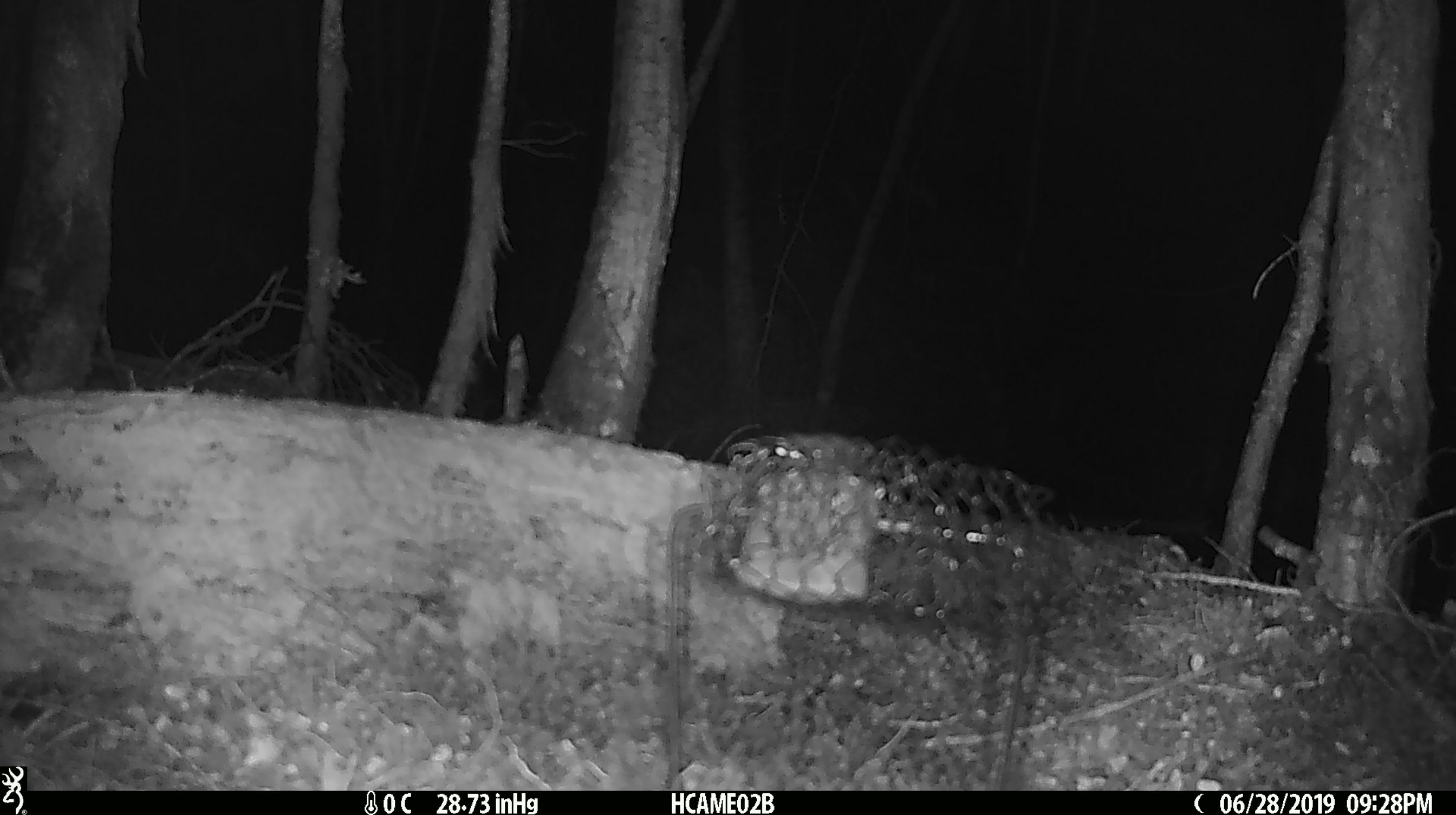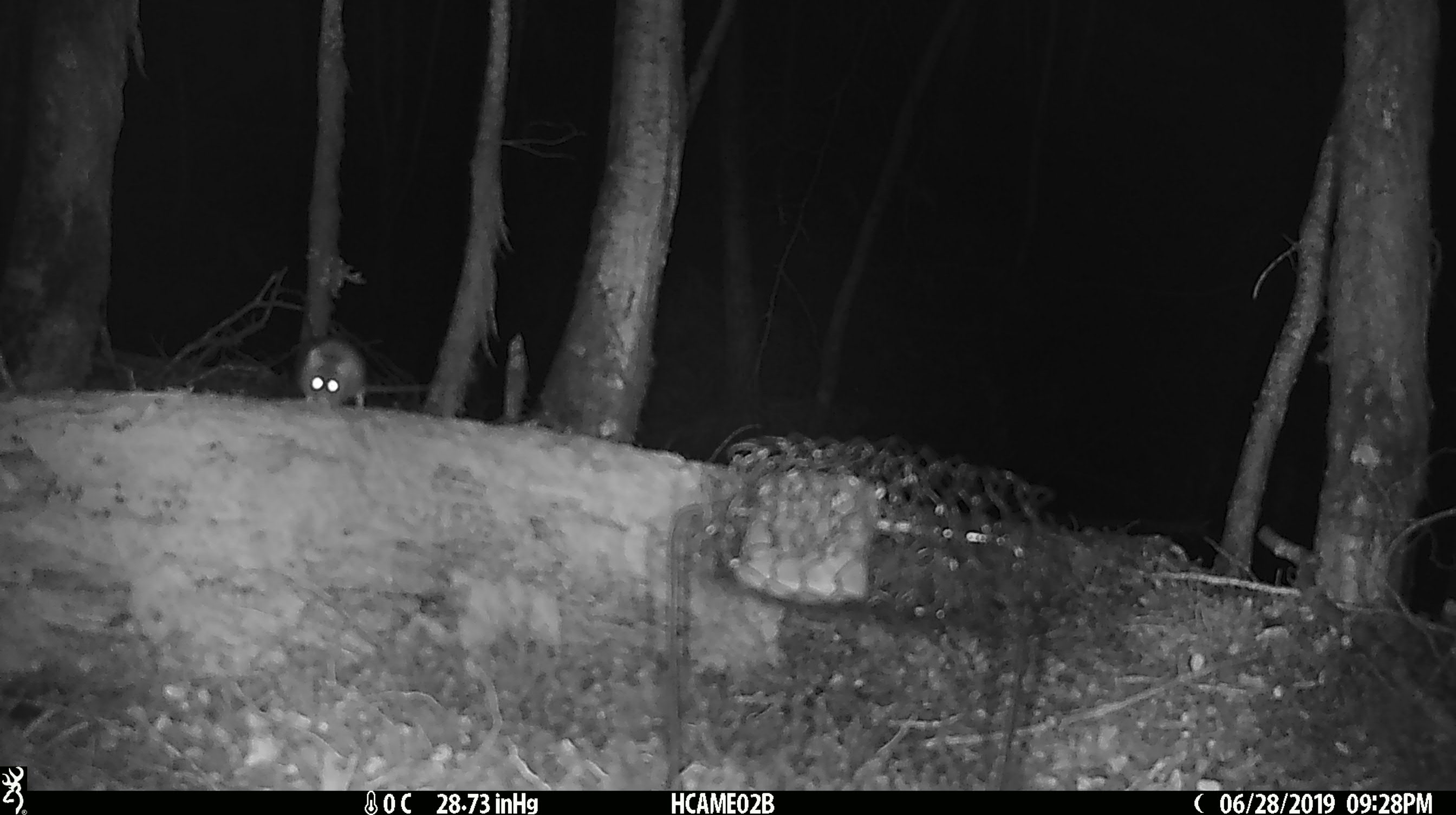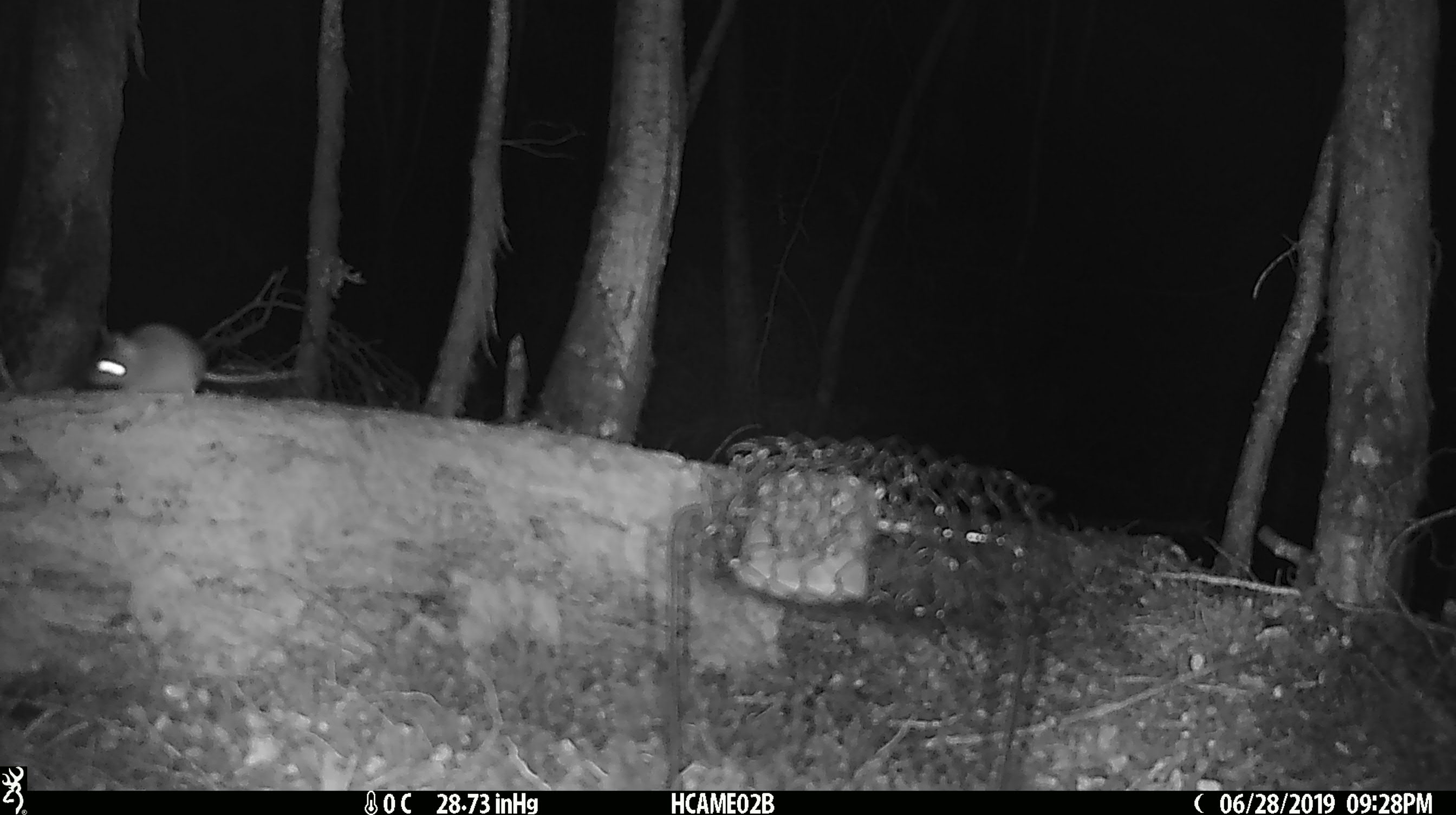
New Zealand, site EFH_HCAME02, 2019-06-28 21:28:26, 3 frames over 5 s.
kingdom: Animalia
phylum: Chordata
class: Mammalia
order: Rodentia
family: Muridae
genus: Mus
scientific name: Mus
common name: mouse